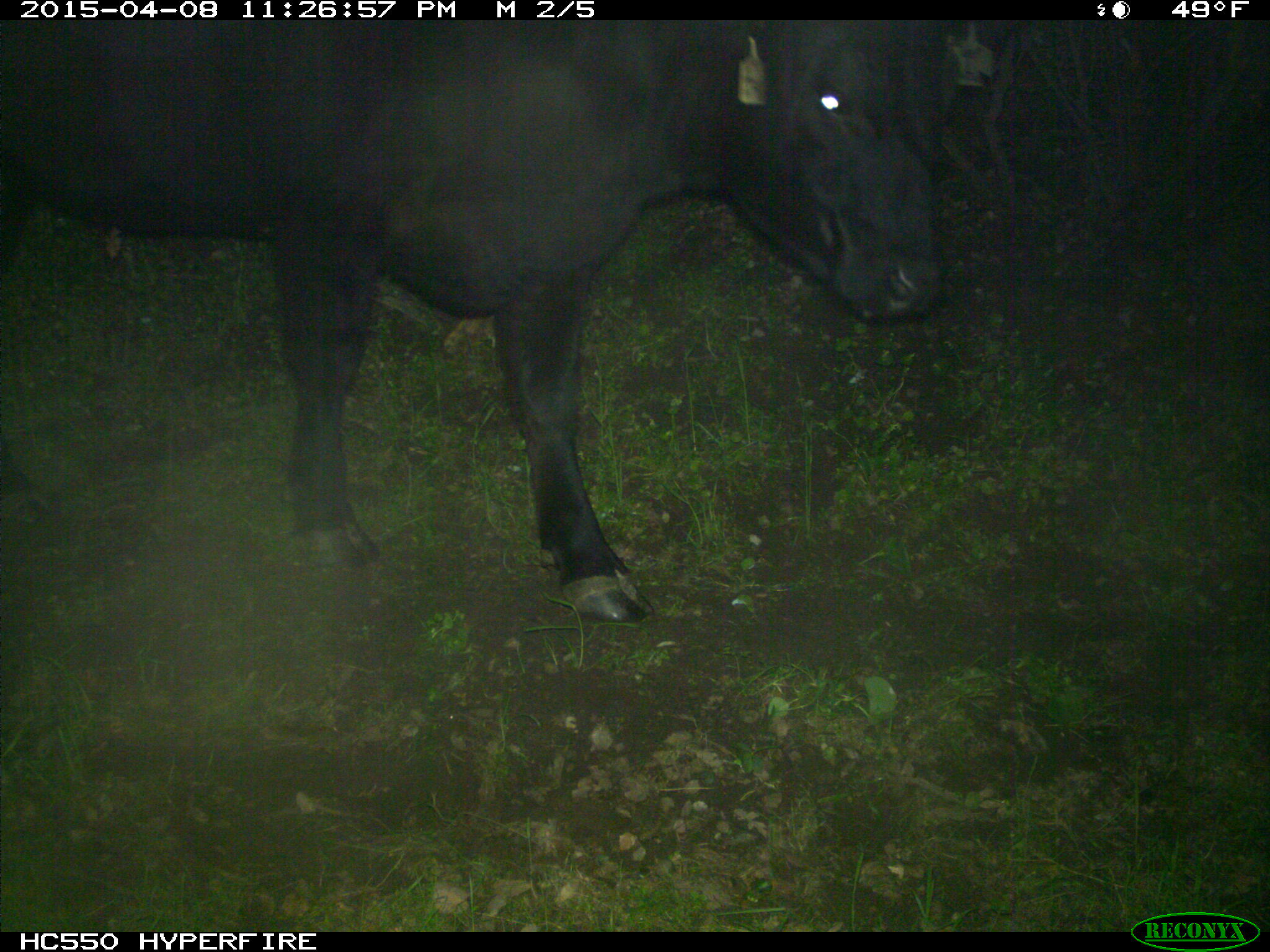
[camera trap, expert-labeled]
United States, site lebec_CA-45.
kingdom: Animalia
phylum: Chordata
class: Mammalia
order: Artiodactyla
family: Bovidae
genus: Bos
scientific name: Bos taurus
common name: domestic cow